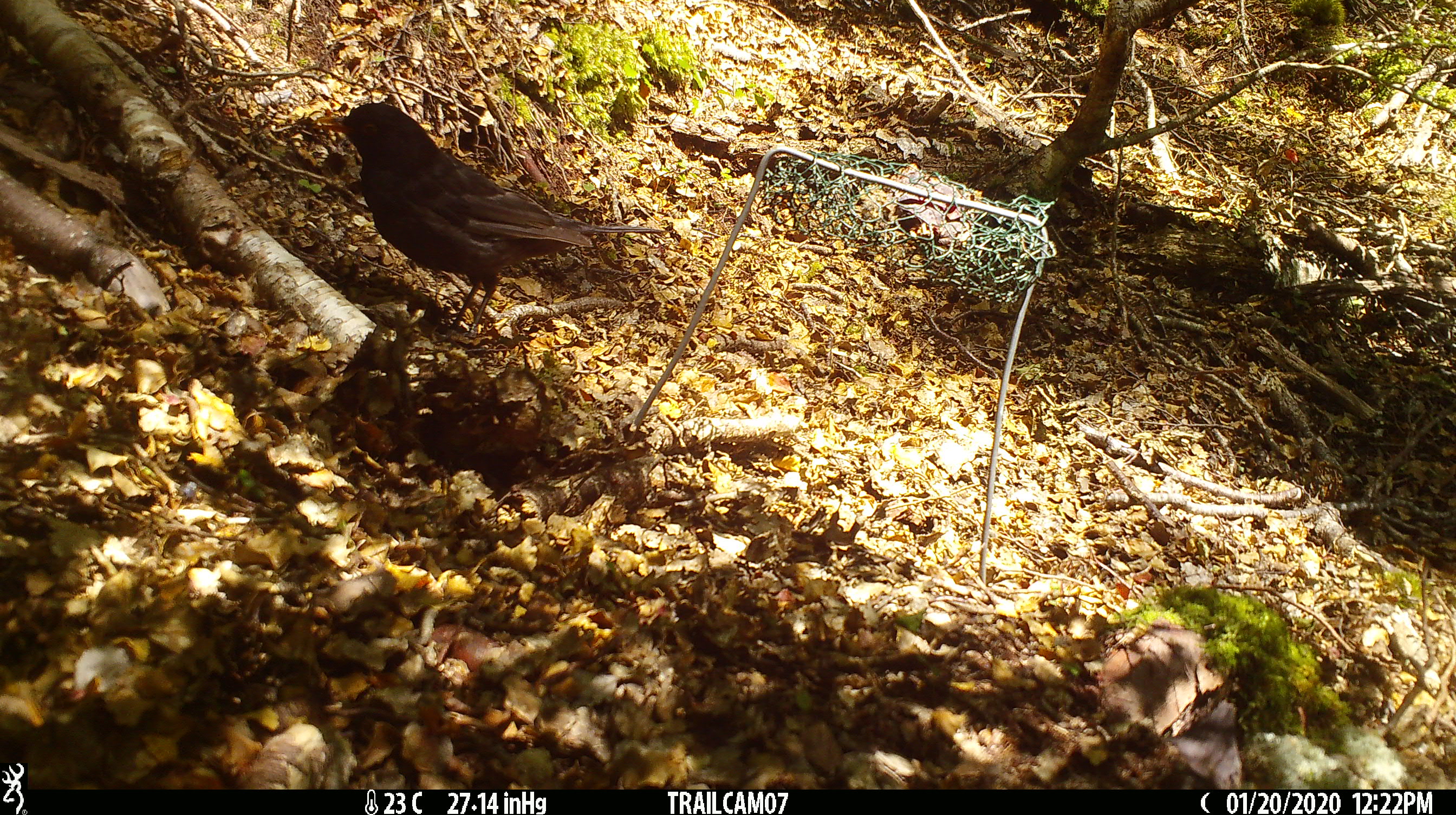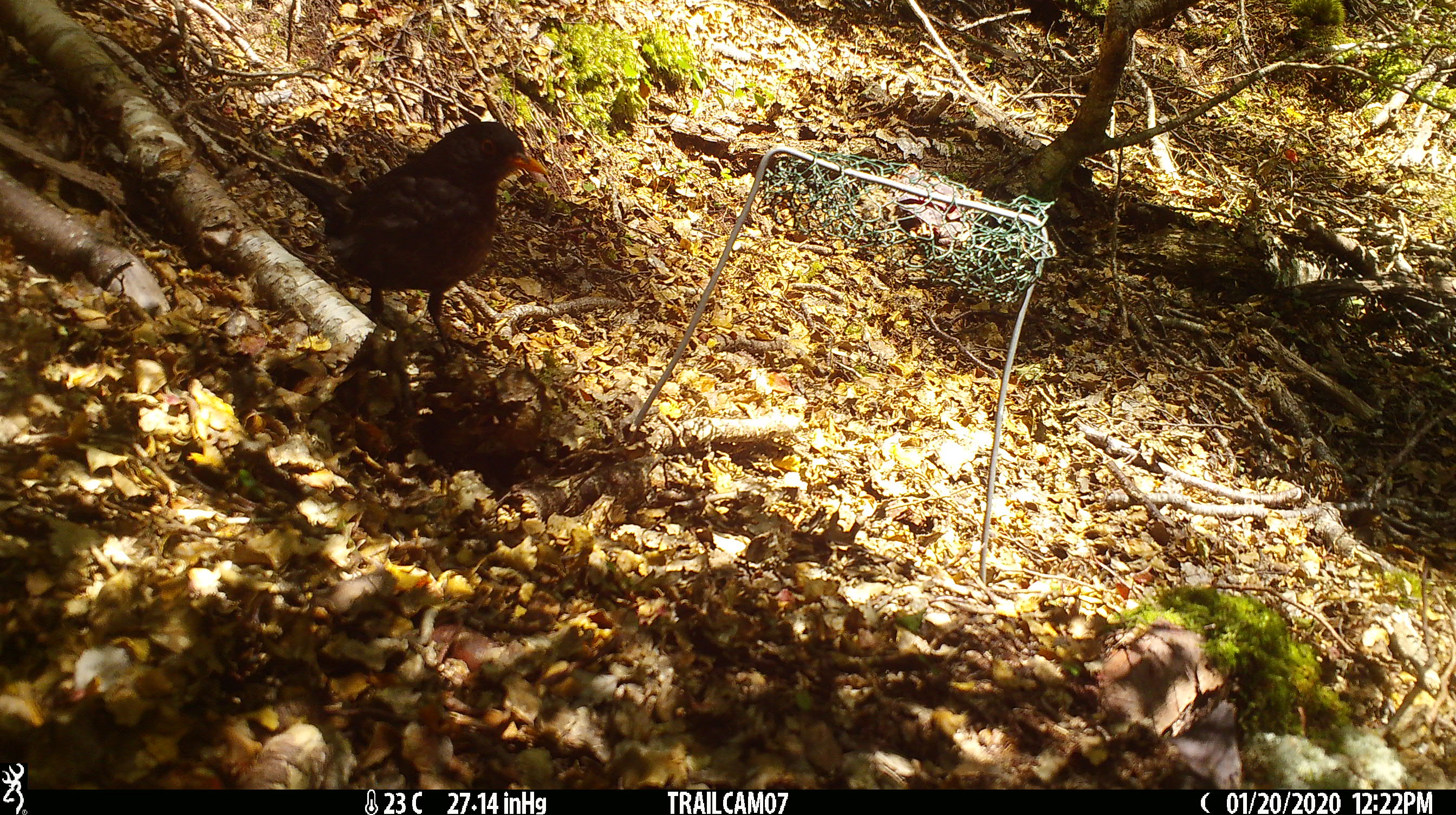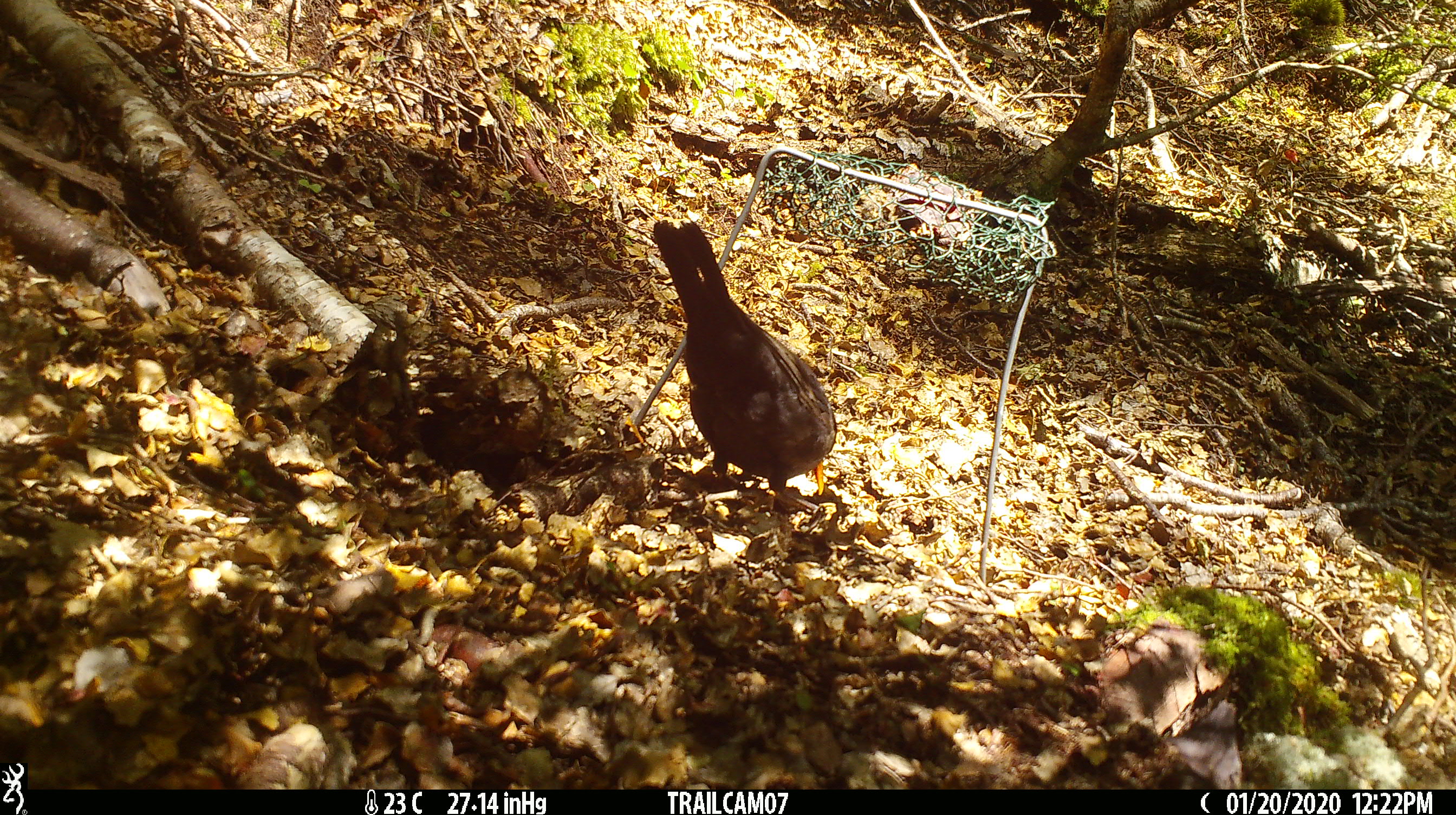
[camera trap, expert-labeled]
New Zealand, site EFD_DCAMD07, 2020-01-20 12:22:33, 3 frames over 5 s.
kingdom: Animalia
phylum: Chordata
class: Aves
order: Passeriformes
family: Turdidae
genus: Turdus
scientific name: Turdus merula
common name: eurasian blackbird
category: blackbird